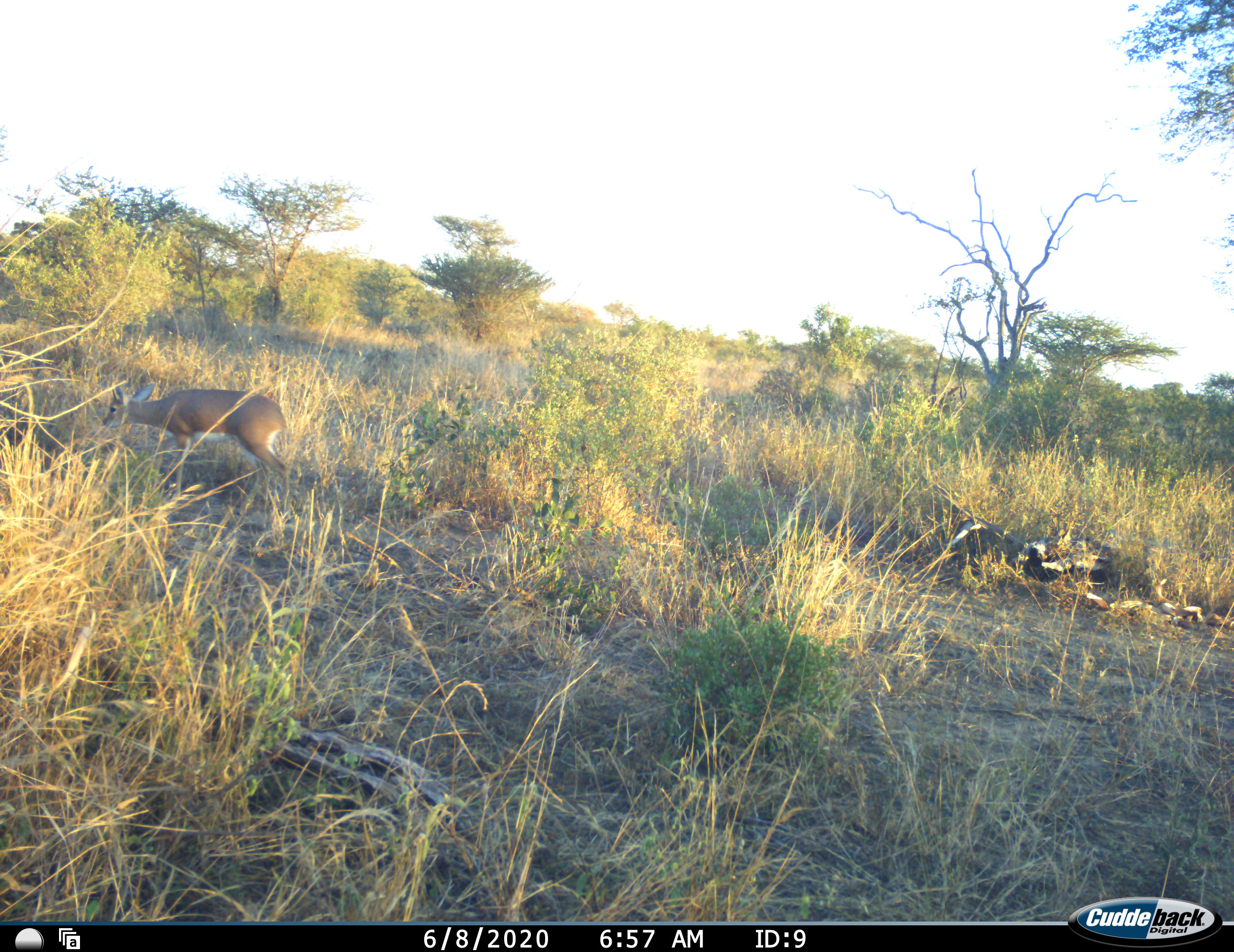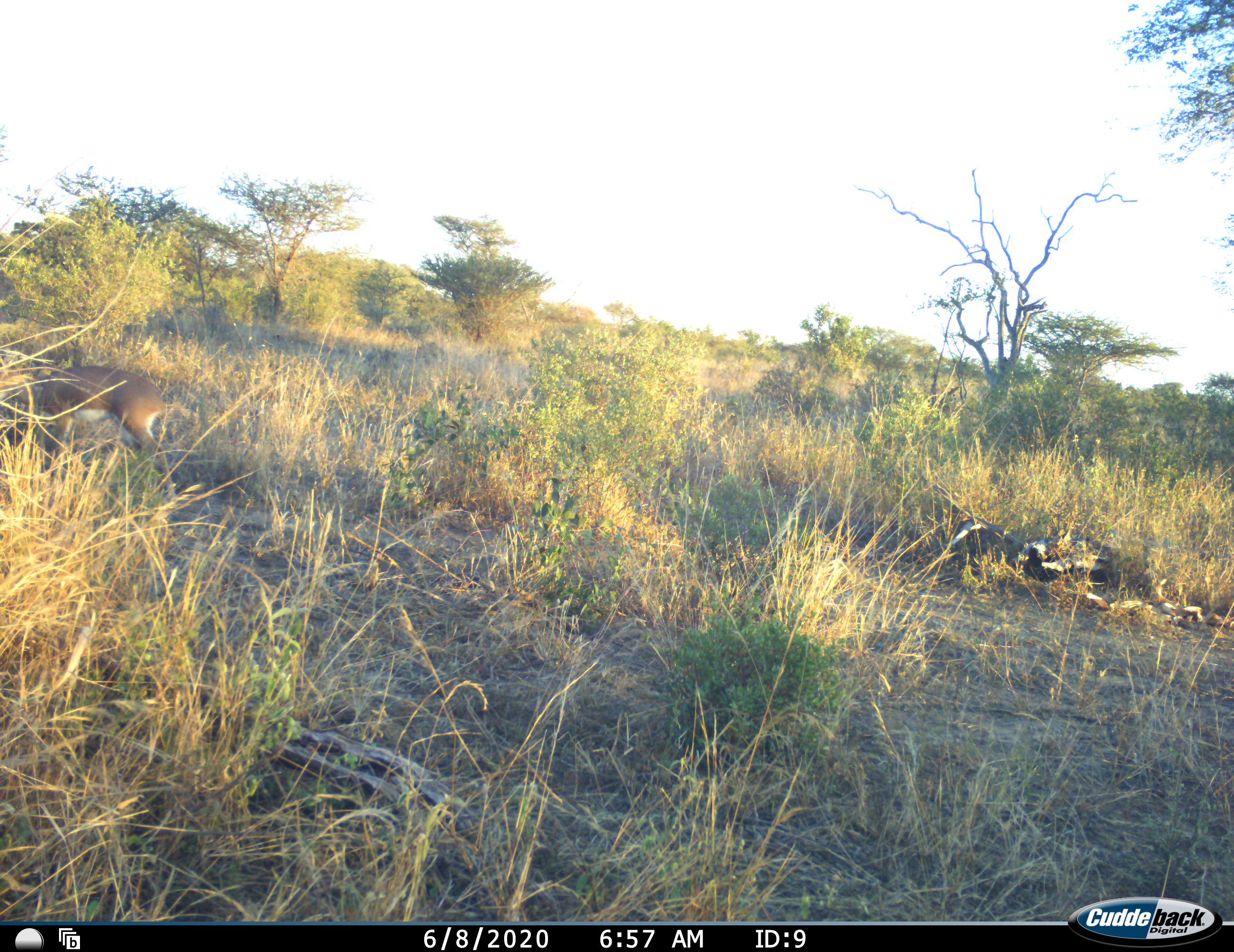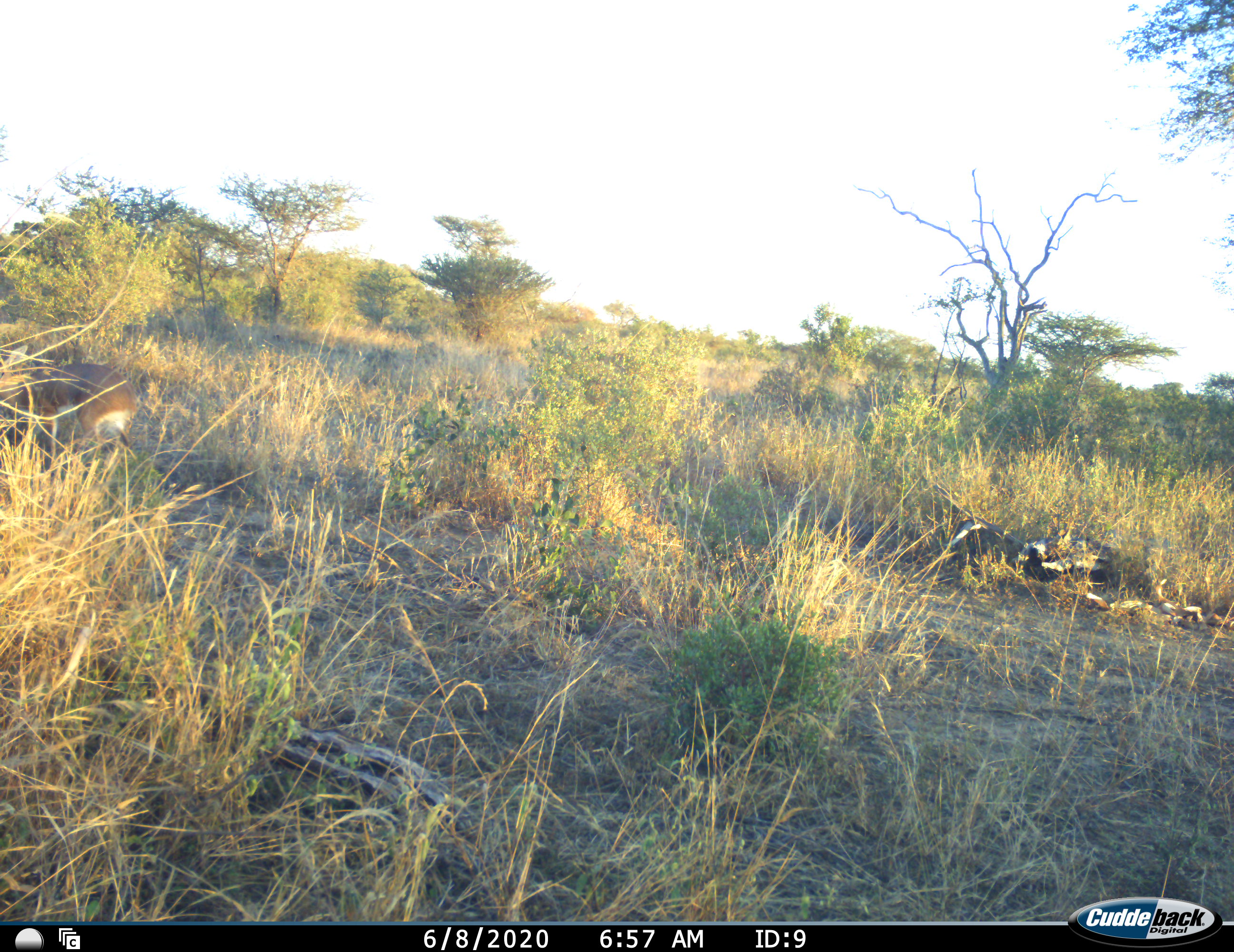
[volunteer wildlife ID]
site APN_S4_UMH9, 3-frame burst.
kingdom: Animalia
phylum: Chordata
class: Mammalia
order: Artiodactyla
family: Bovidae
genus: Raphicerus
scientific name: Raphicerus campestris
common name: steenbok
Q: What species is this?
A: Steenbok (Raphicerus campestris).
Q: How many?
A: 1.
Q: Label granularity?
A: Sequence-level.